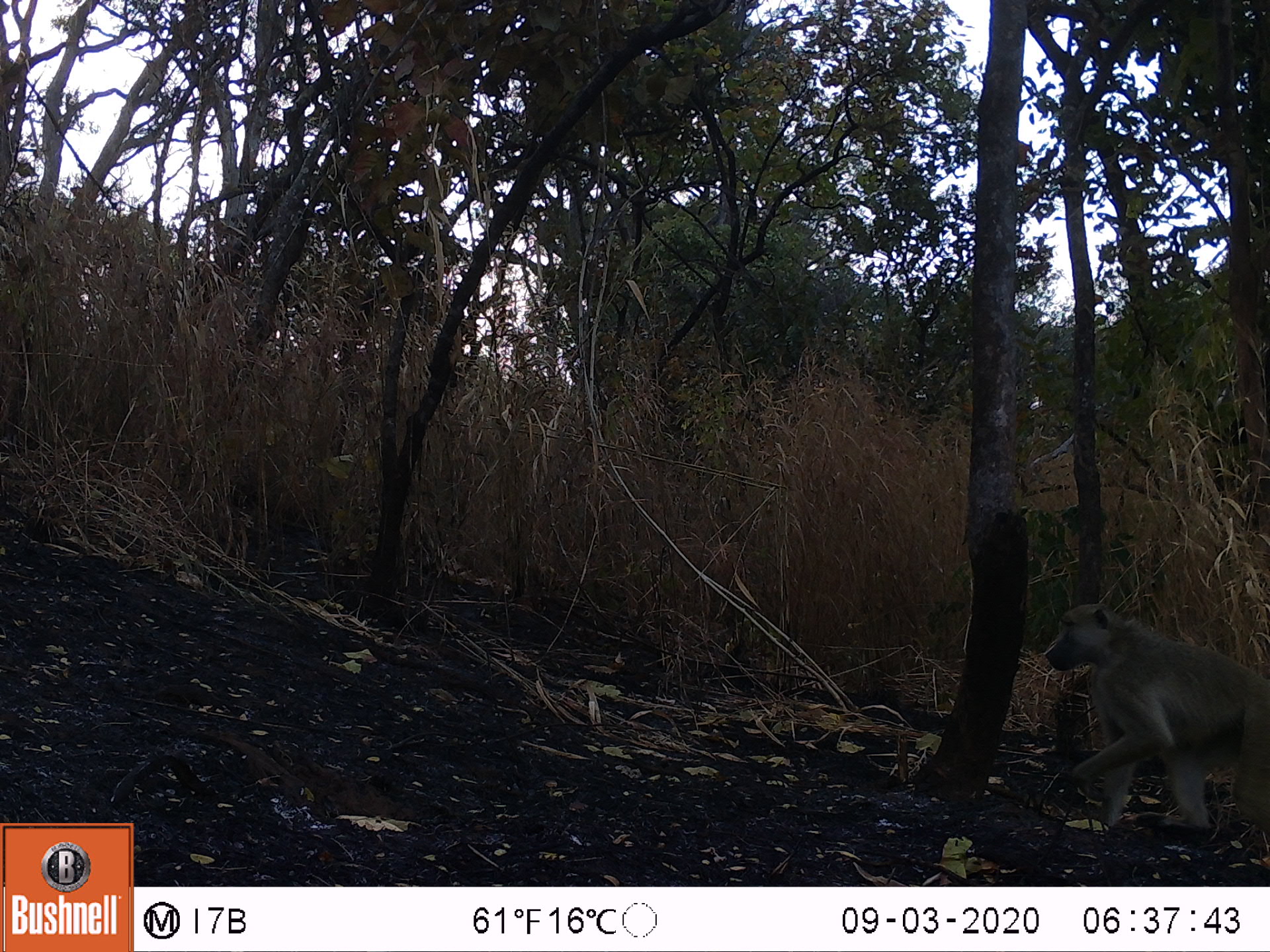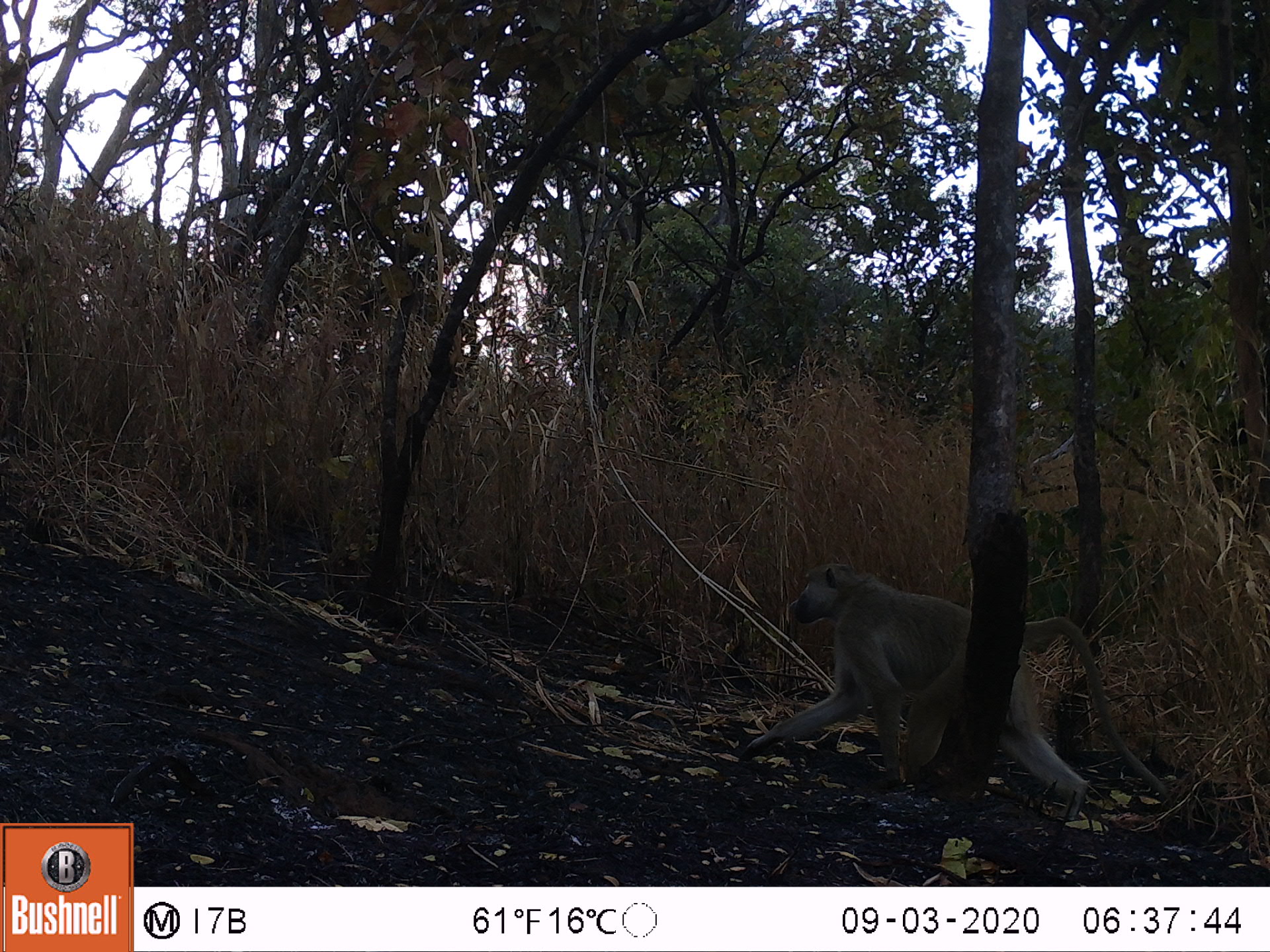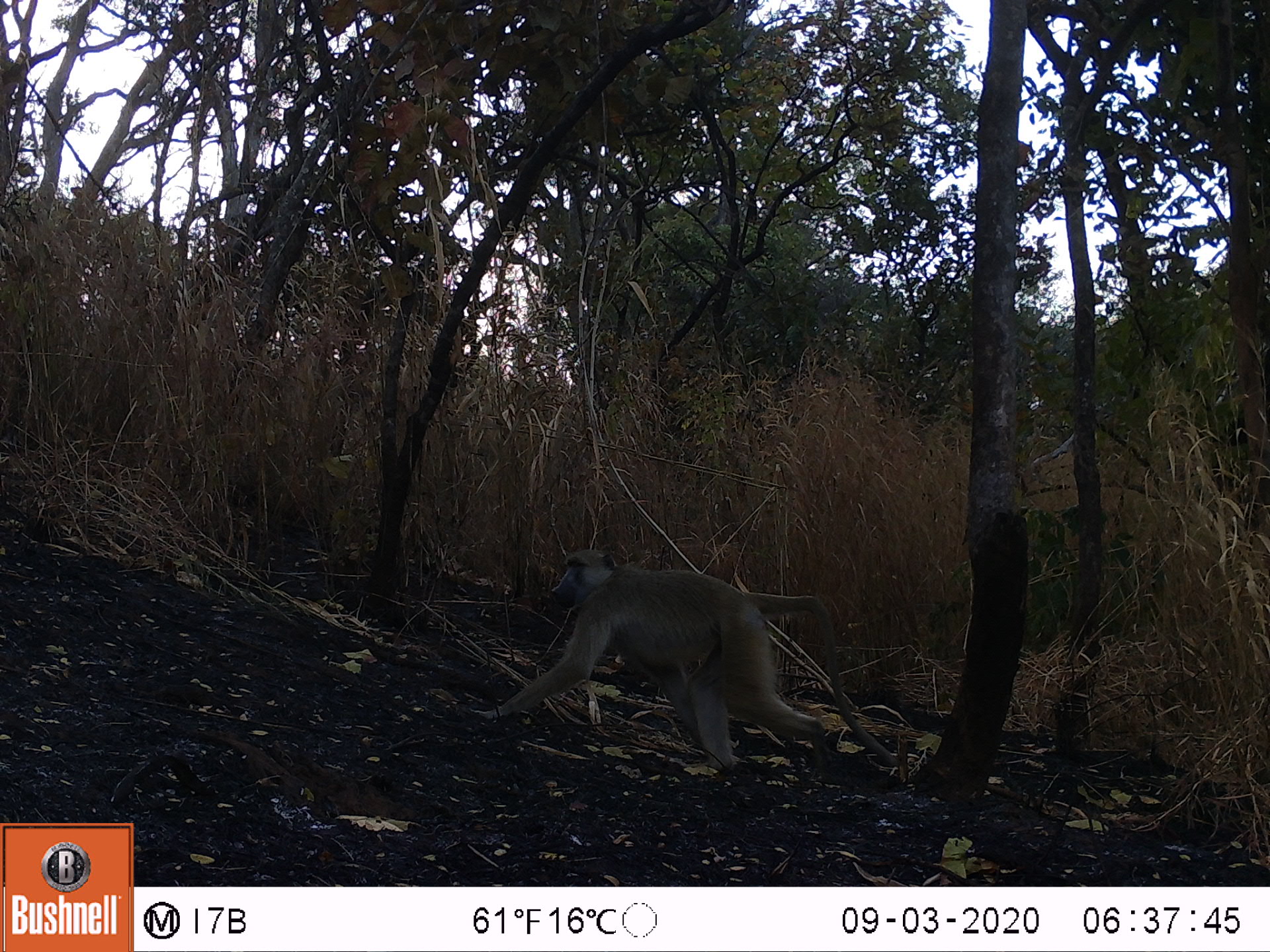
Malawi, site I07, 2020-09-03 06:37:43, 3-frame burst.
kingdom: Animalia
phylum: Chordata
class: Mammalia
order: Primates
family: Cercopithecidae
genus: Papio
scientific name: Papio cynocephalus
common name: yellow baboon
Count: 1.